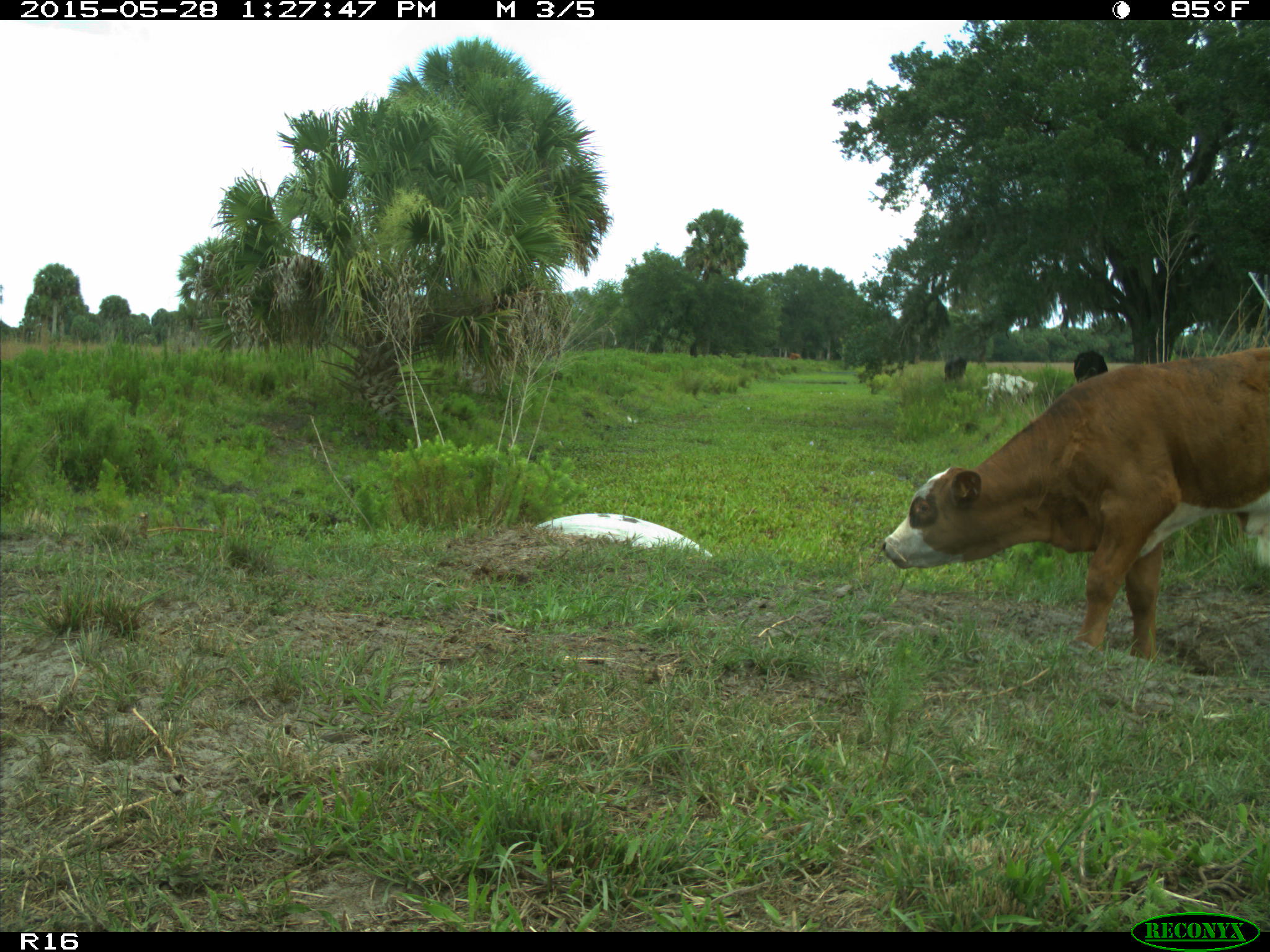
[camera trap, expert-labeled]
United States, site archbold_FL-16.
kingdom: Animalia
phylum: Chordata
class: Mammalia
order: Artiodactyla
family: Bovidae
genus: Bos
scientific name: Bos taurus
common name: domestic cow